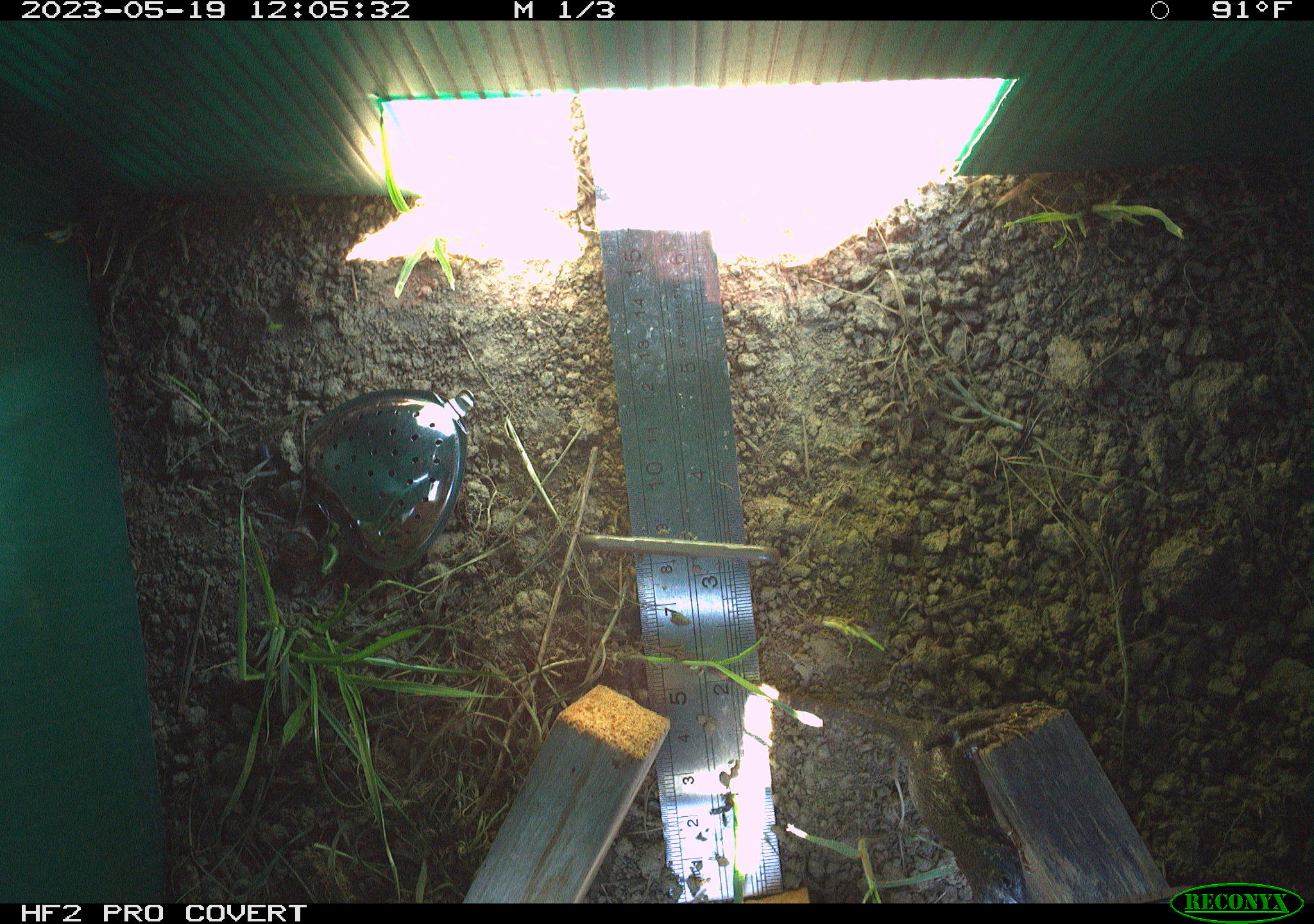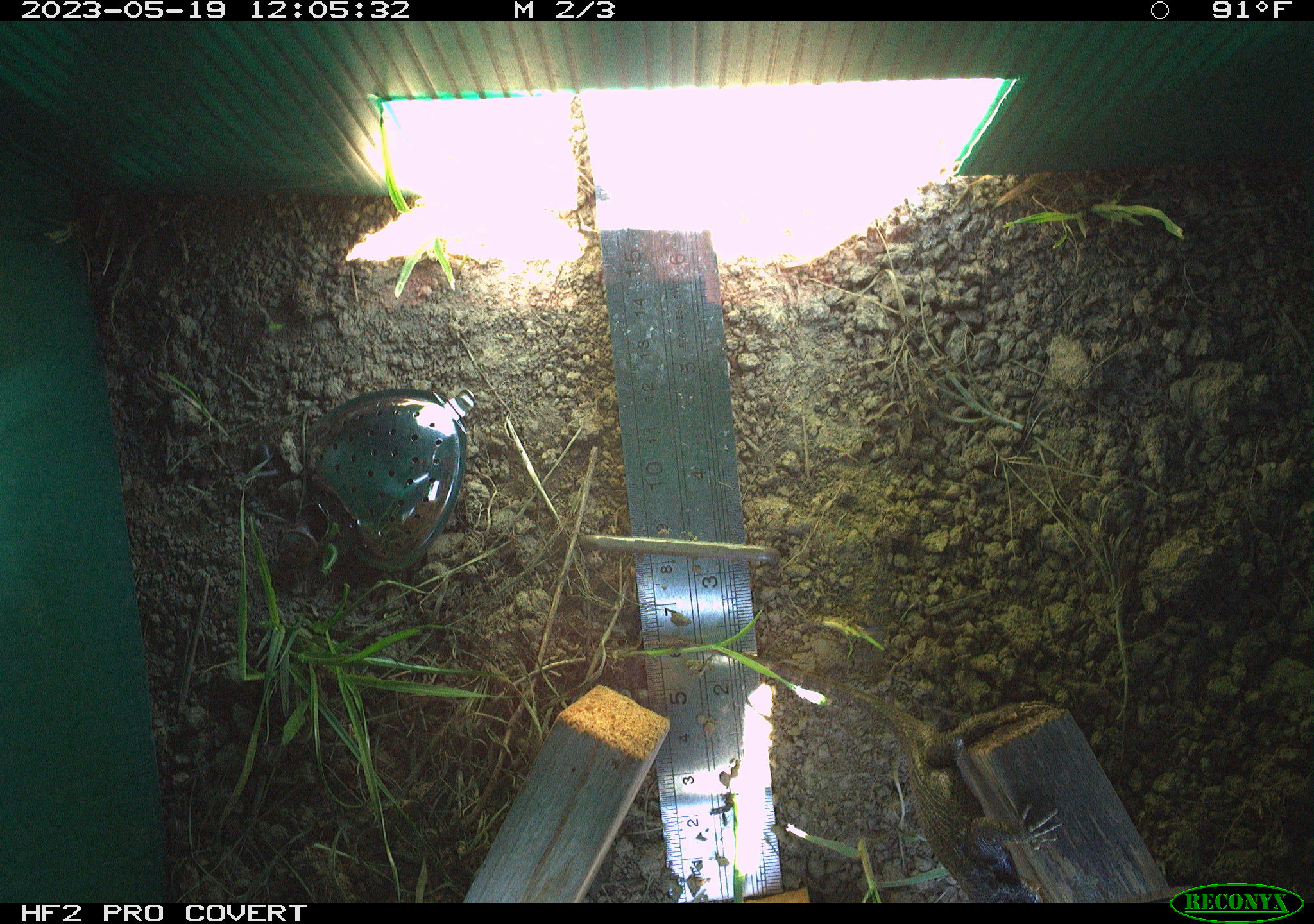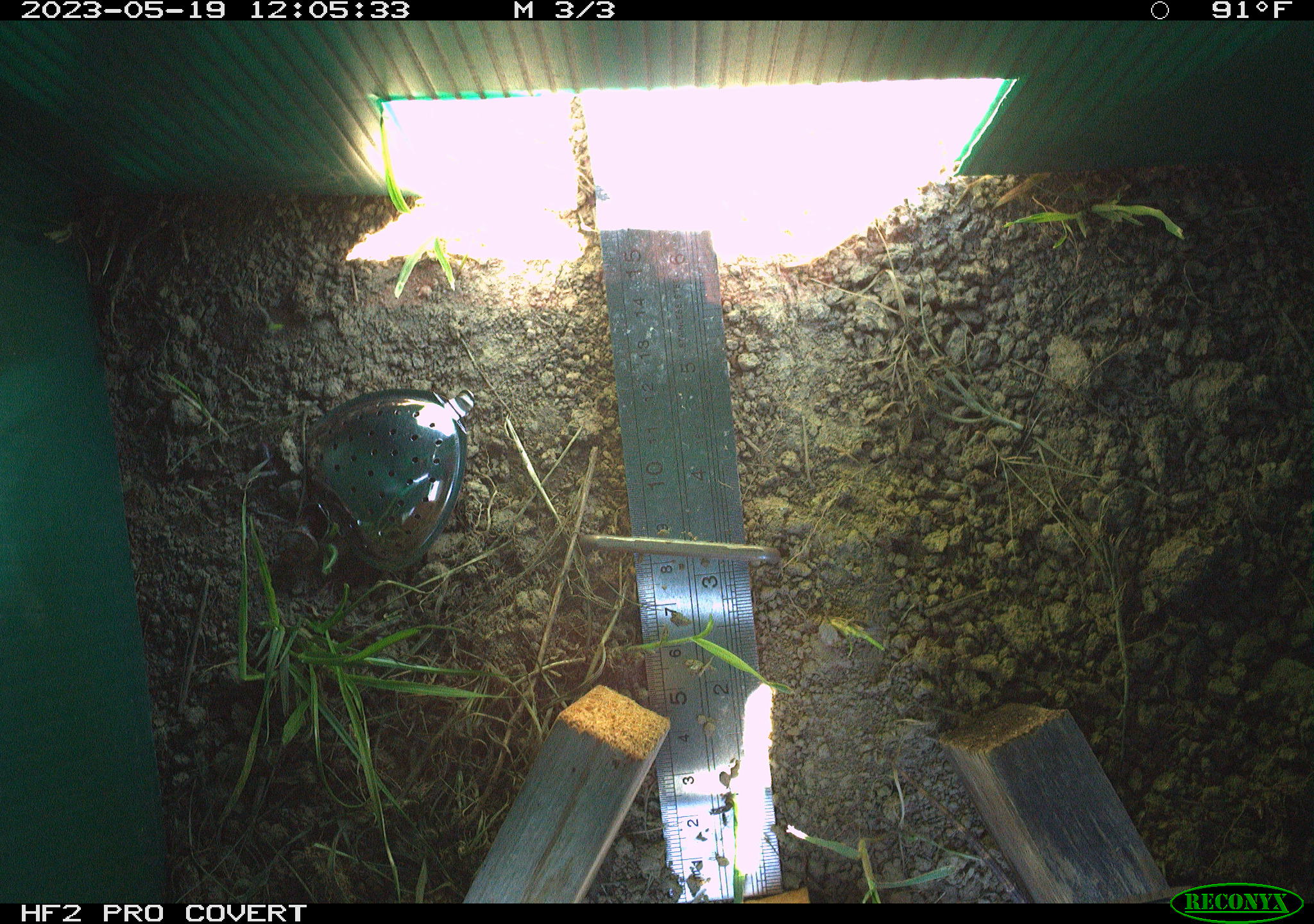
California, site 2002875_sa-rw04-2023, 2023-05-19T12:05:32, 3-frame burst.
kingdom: Animalia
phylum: Chordata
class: Reptilia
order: Squamata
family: Phrynosomatidae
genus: Sceloporus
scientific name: Sceloporus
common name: spiny lizards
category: sceloporus species